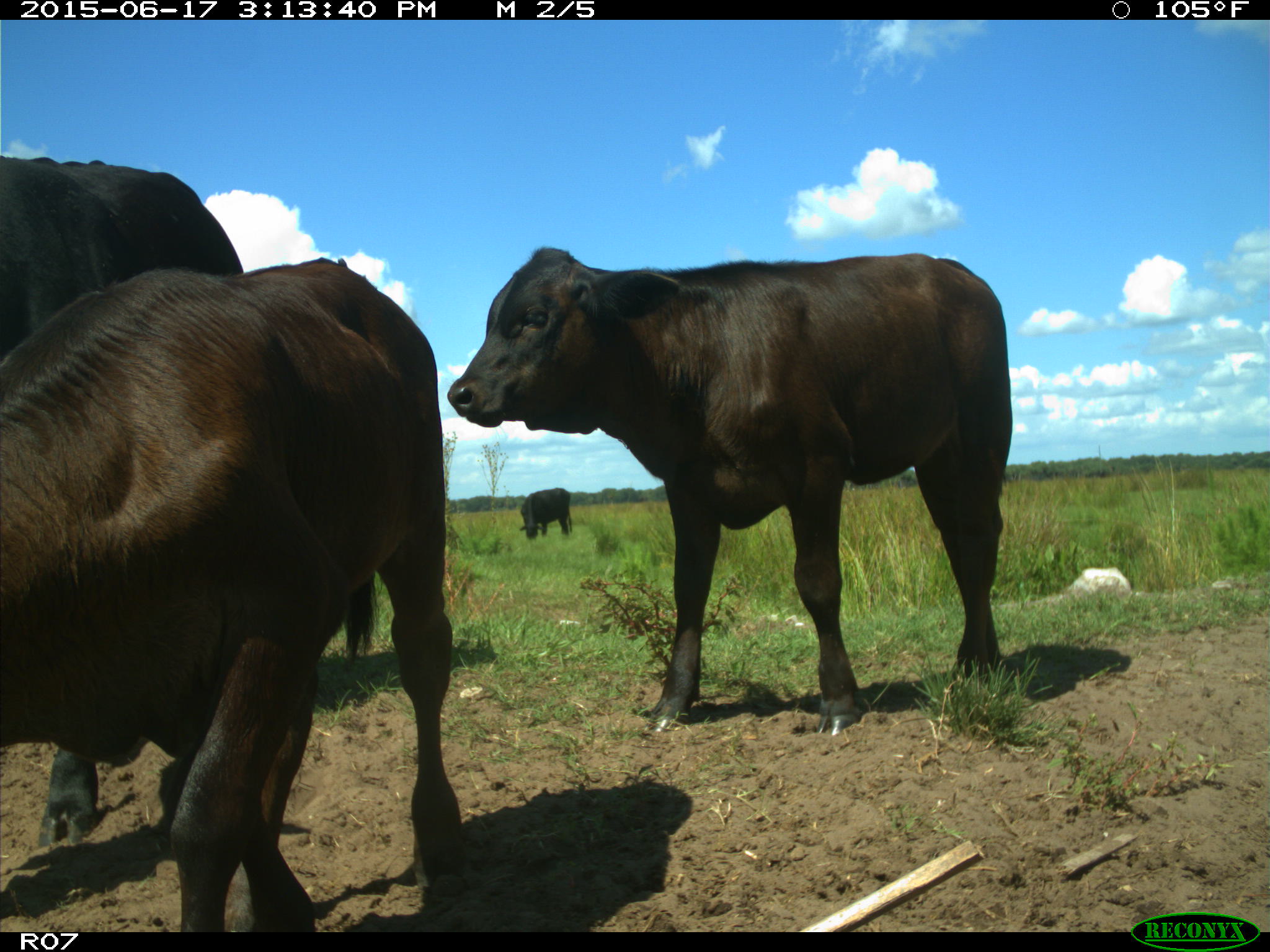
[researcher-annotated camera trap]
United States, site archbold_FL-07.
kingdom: Animalia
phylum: Chordata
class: Mammalia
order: Artiodactyla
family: Bovidae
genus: Bos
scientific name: Bos taurus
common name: domestic cow